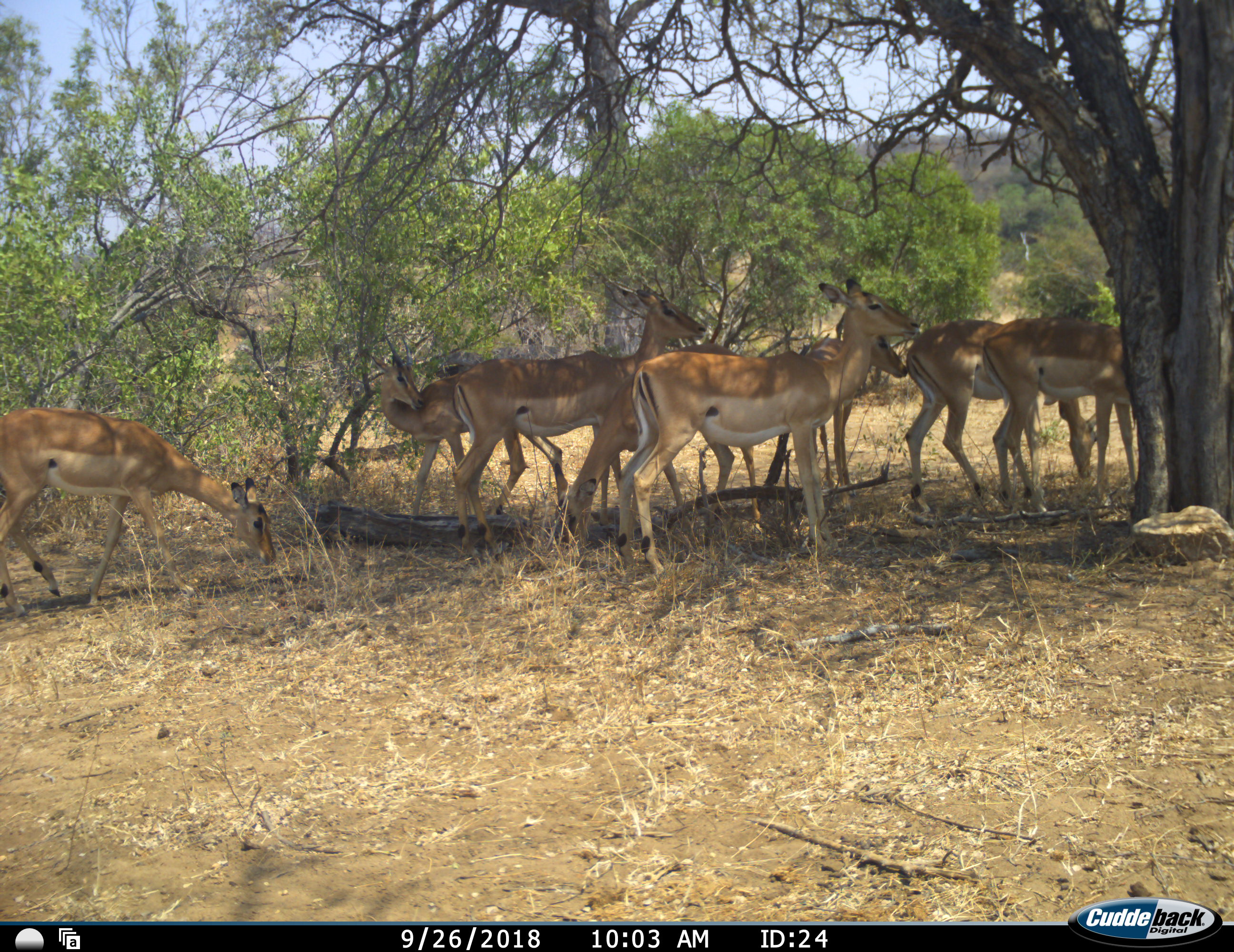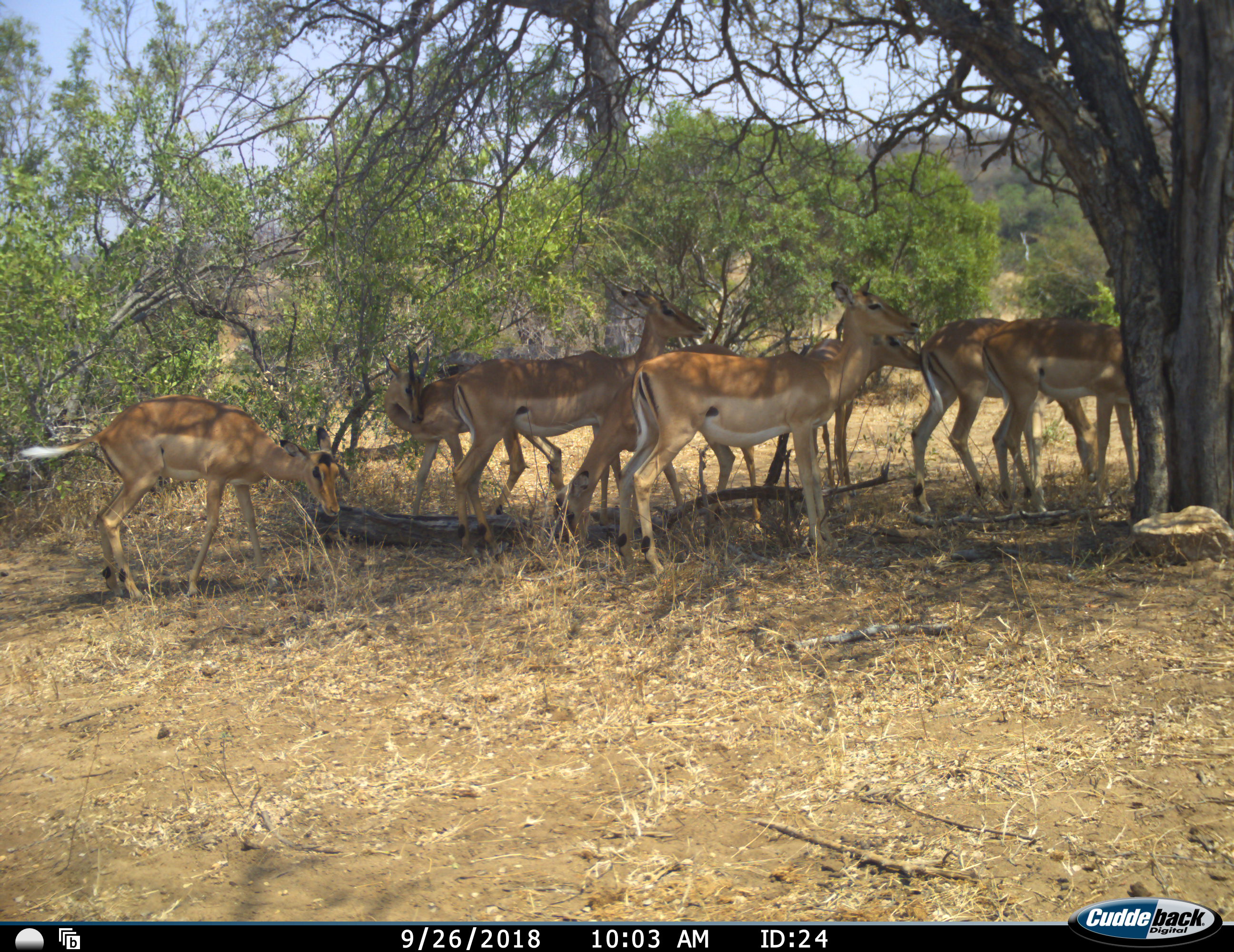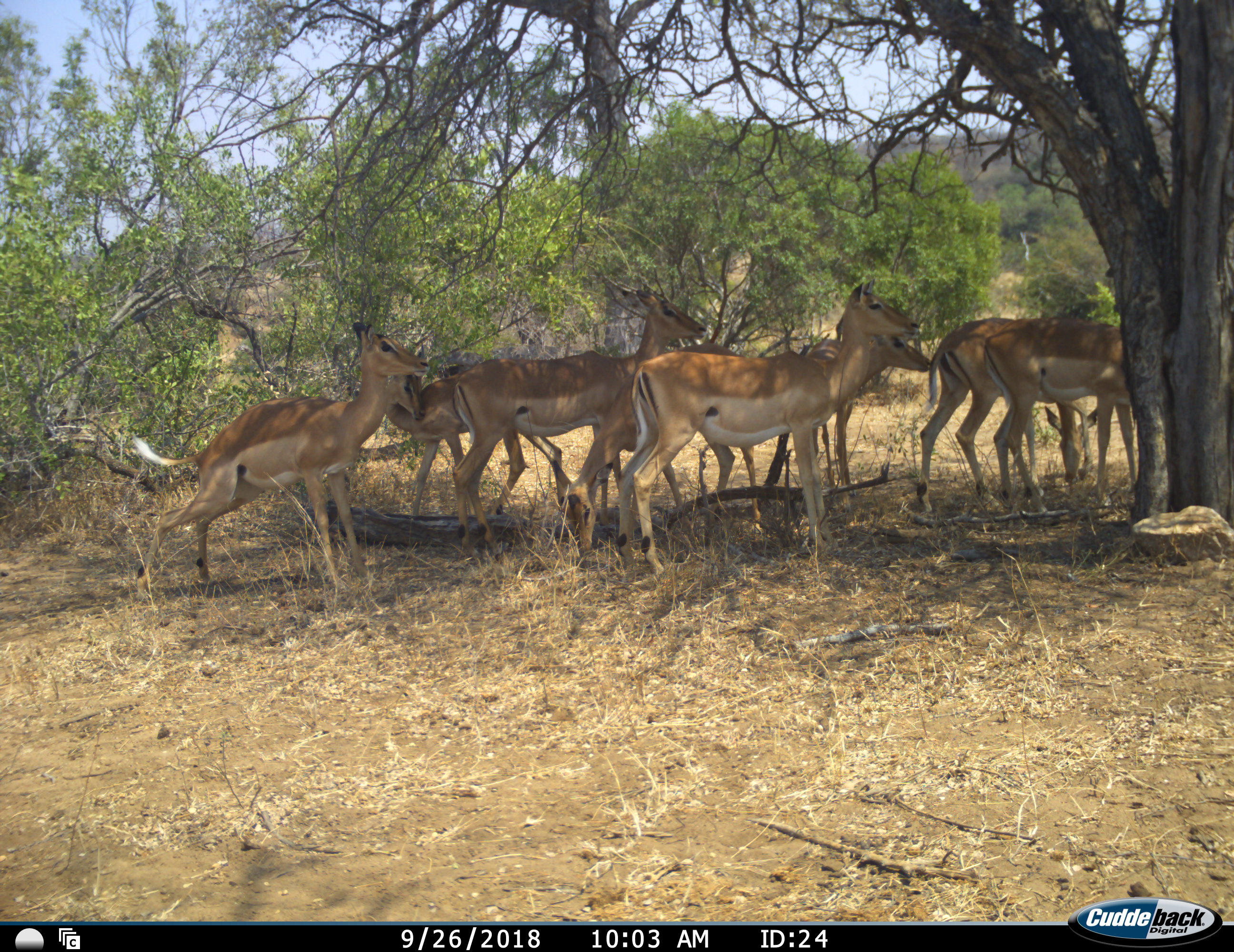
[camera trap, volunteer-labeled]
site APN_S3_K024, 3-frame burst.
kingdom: Animalia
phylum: Chordata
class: Mammalia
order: Artiodactyla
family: Bovidae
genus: Aepyceros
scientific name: Aepyceros melampus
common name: impala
Impala (Aepyceros melampus), count 7. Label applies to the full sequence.